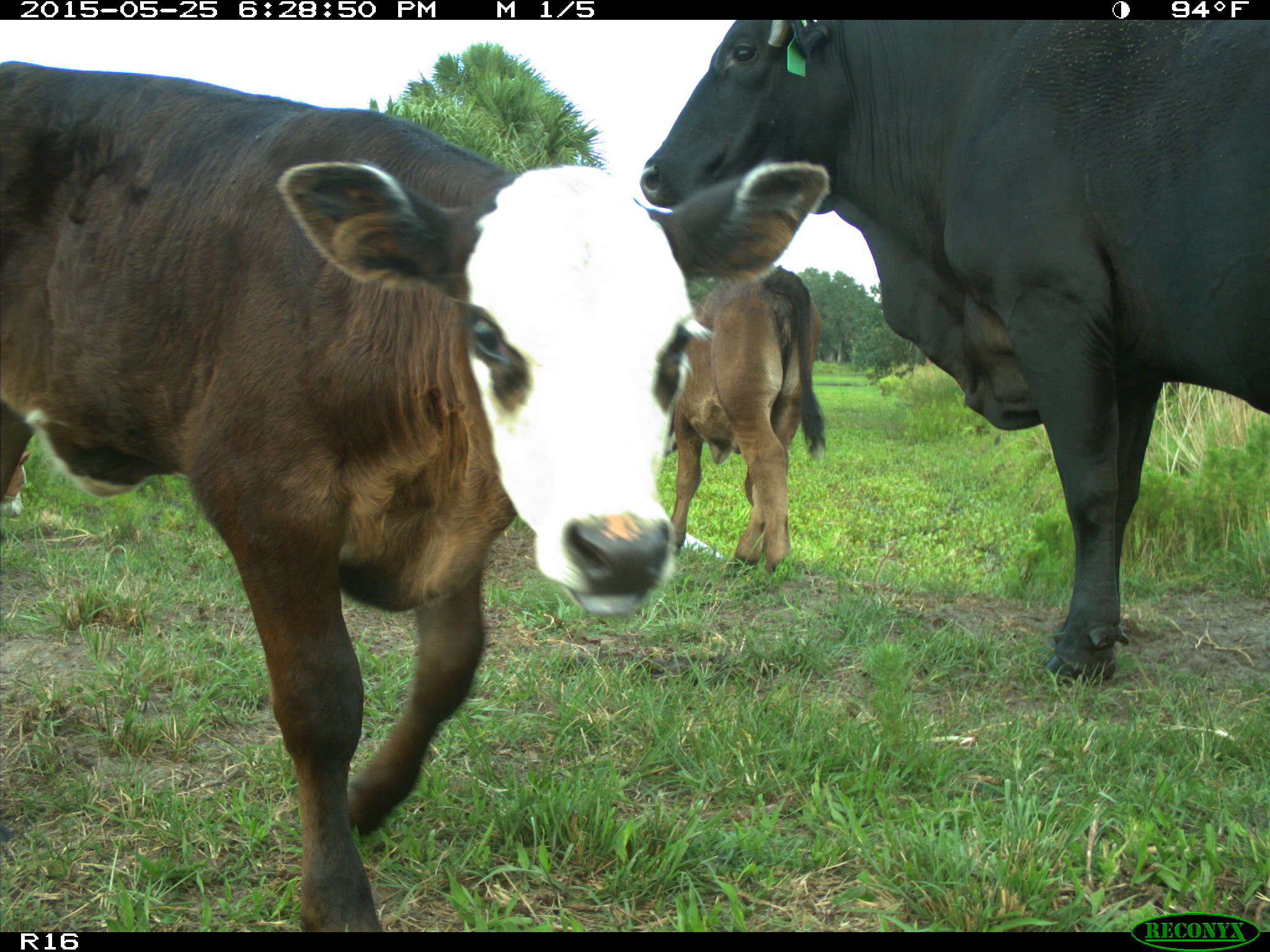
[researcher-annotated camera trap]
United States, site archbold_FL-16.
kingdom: Animalia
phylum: Chordata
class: Mammalia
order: Artiodactyla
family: Bovidae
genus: Bos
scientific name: Bos taurus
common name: domestic cow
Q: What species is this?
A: Bos taurus (domestic cow).